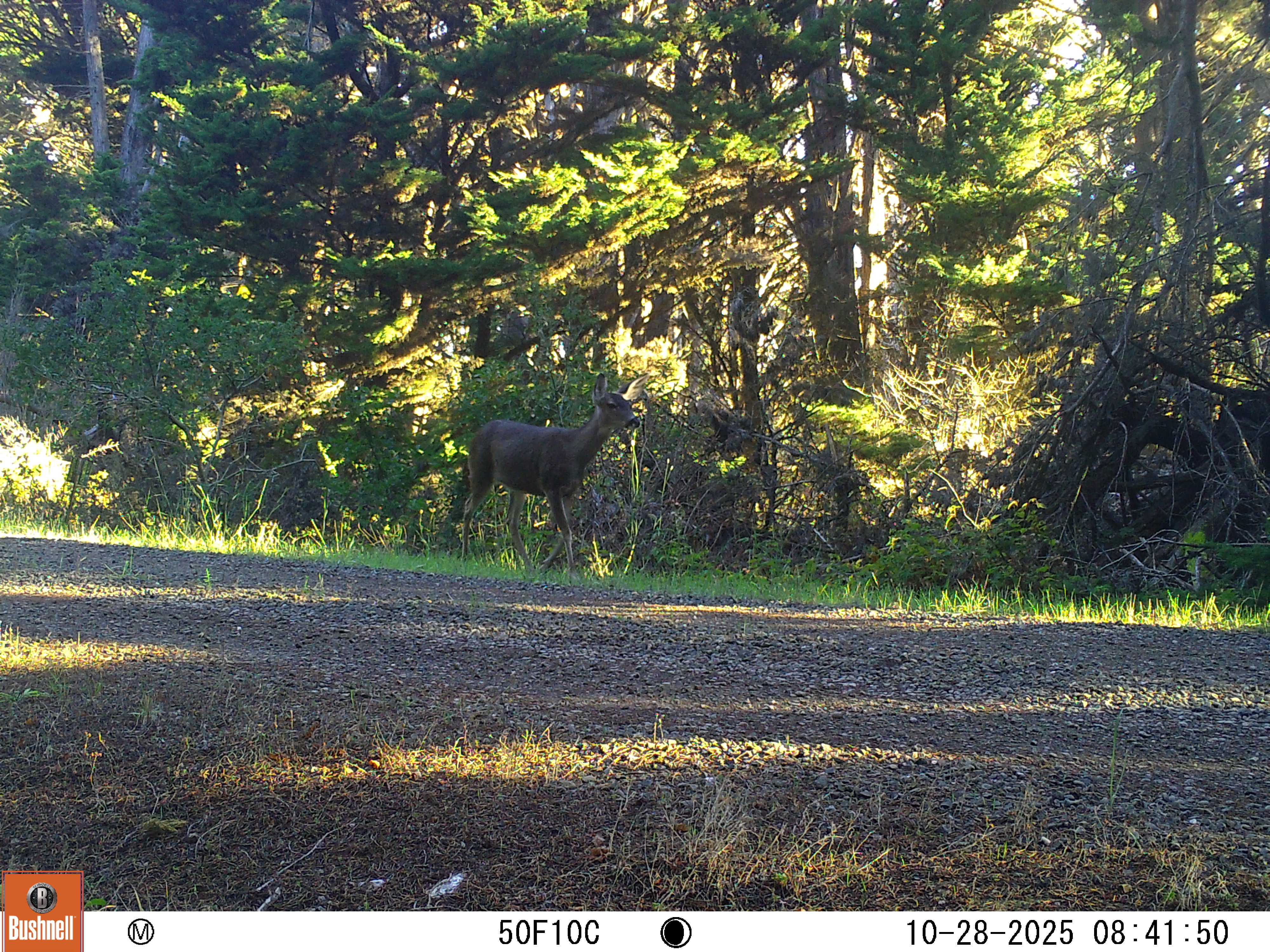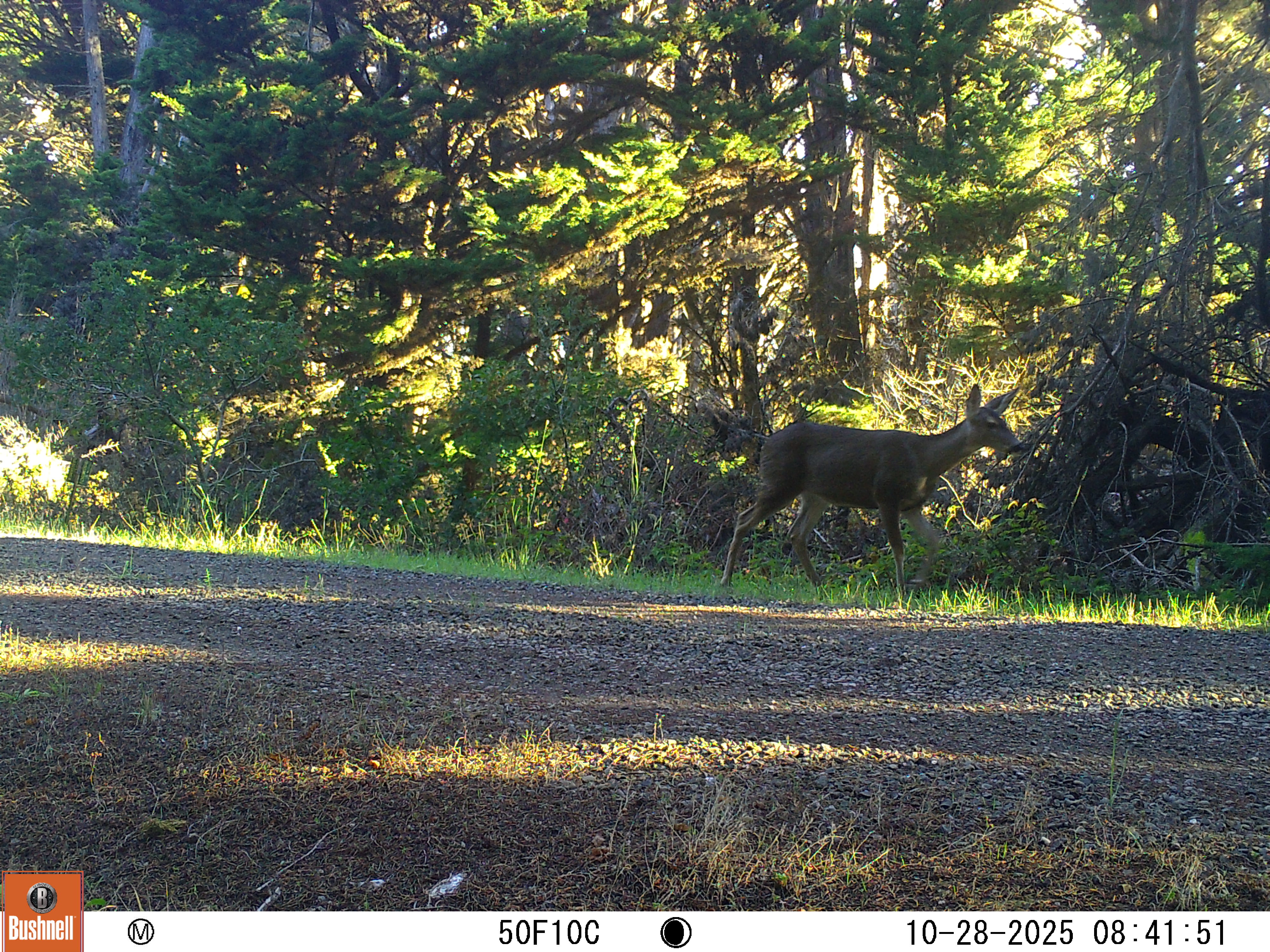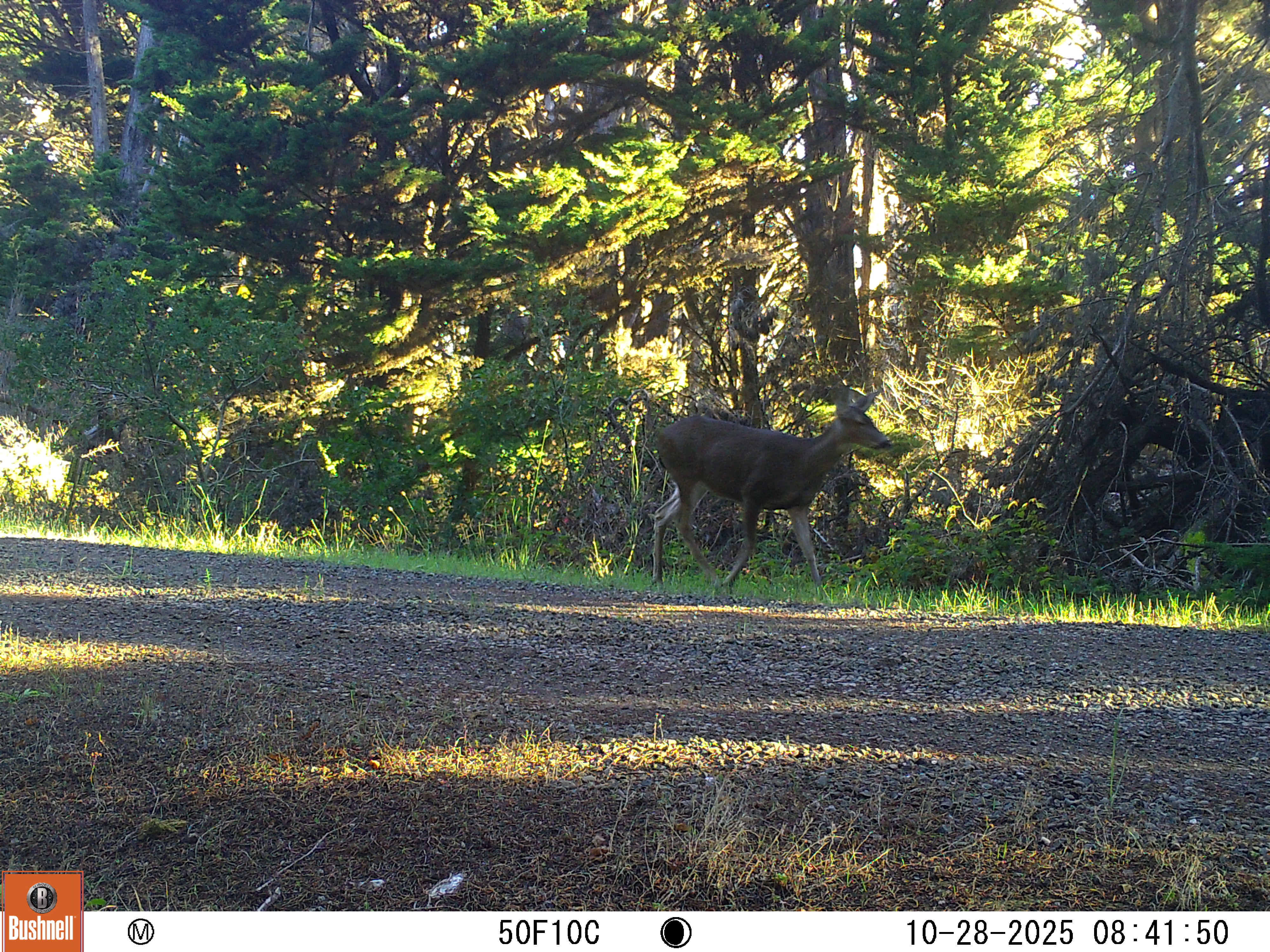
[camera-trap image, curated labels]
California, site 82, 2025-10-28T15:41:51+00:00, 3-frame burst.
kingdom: Animalia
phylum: Chordata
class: Mammalia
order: Artiodactyla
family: Cervidae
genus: Odocoileus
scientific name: Odocoileus hemionus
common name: mule deer